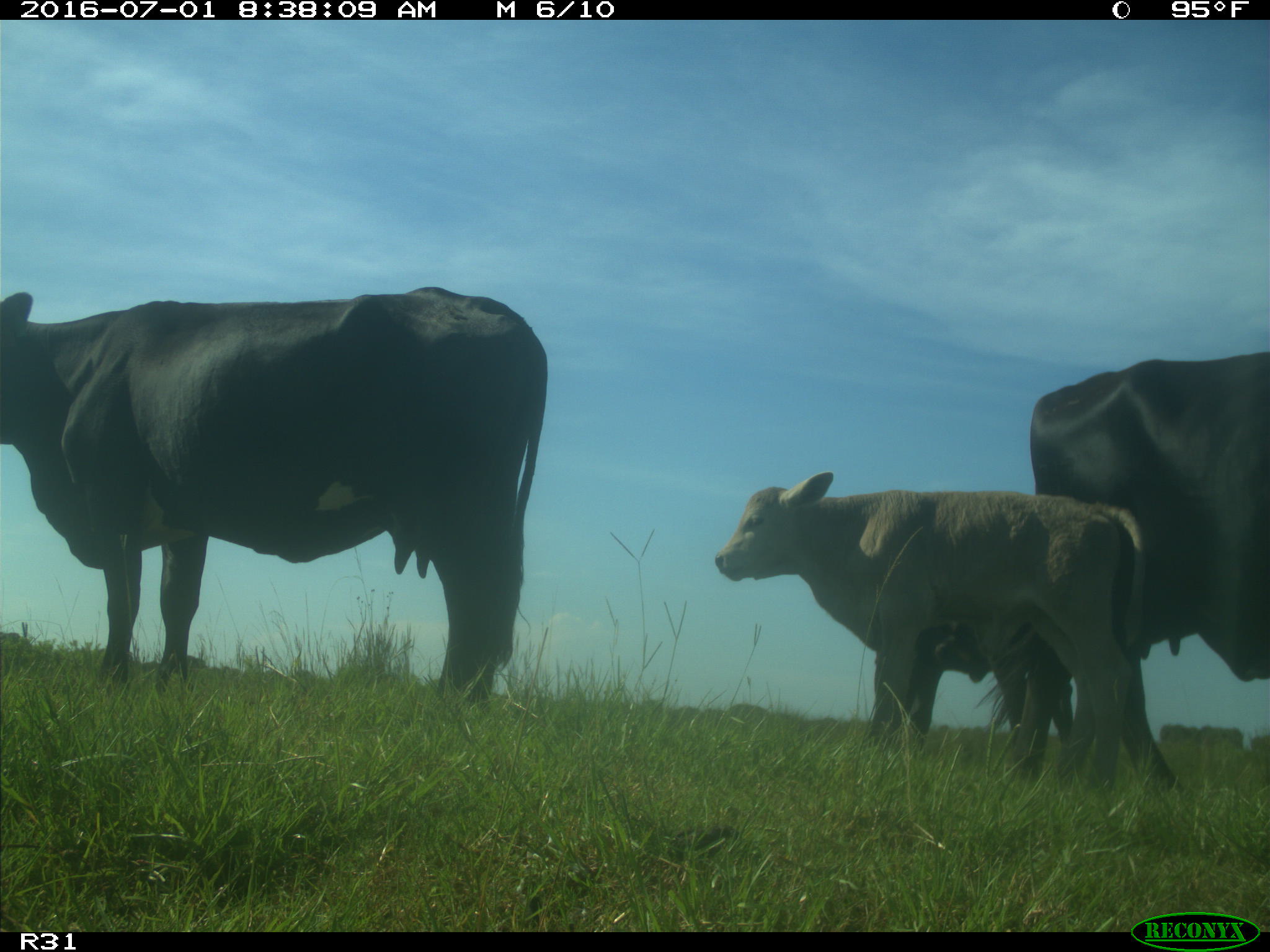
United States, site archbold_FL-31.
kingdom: Animalia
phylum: Chordata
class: Mammalia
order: Artiodactyla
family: Bovidae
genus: Bos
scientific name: Bos taurus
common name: domestic cow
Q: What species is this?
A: Bos taurus (domestic cow).